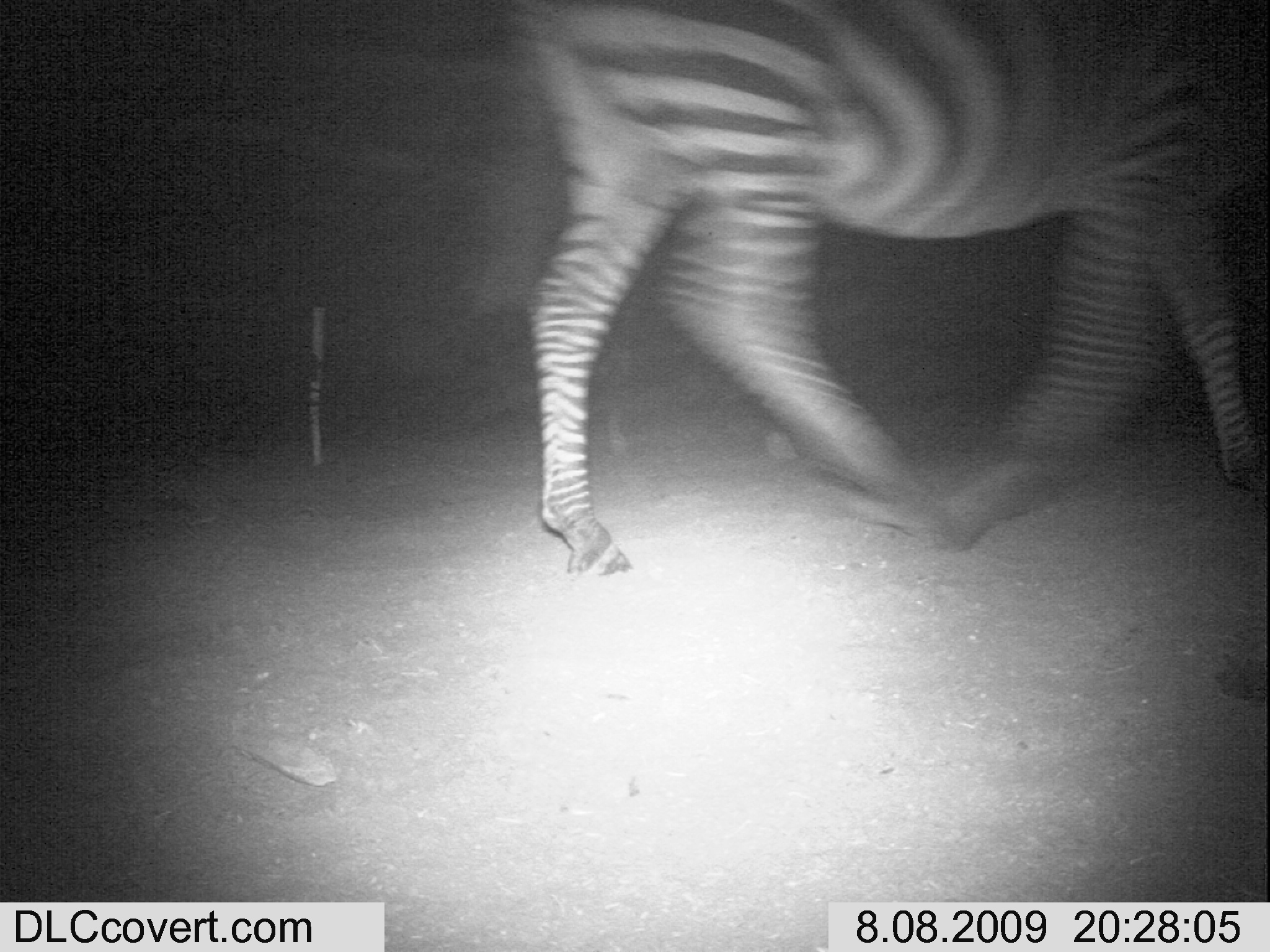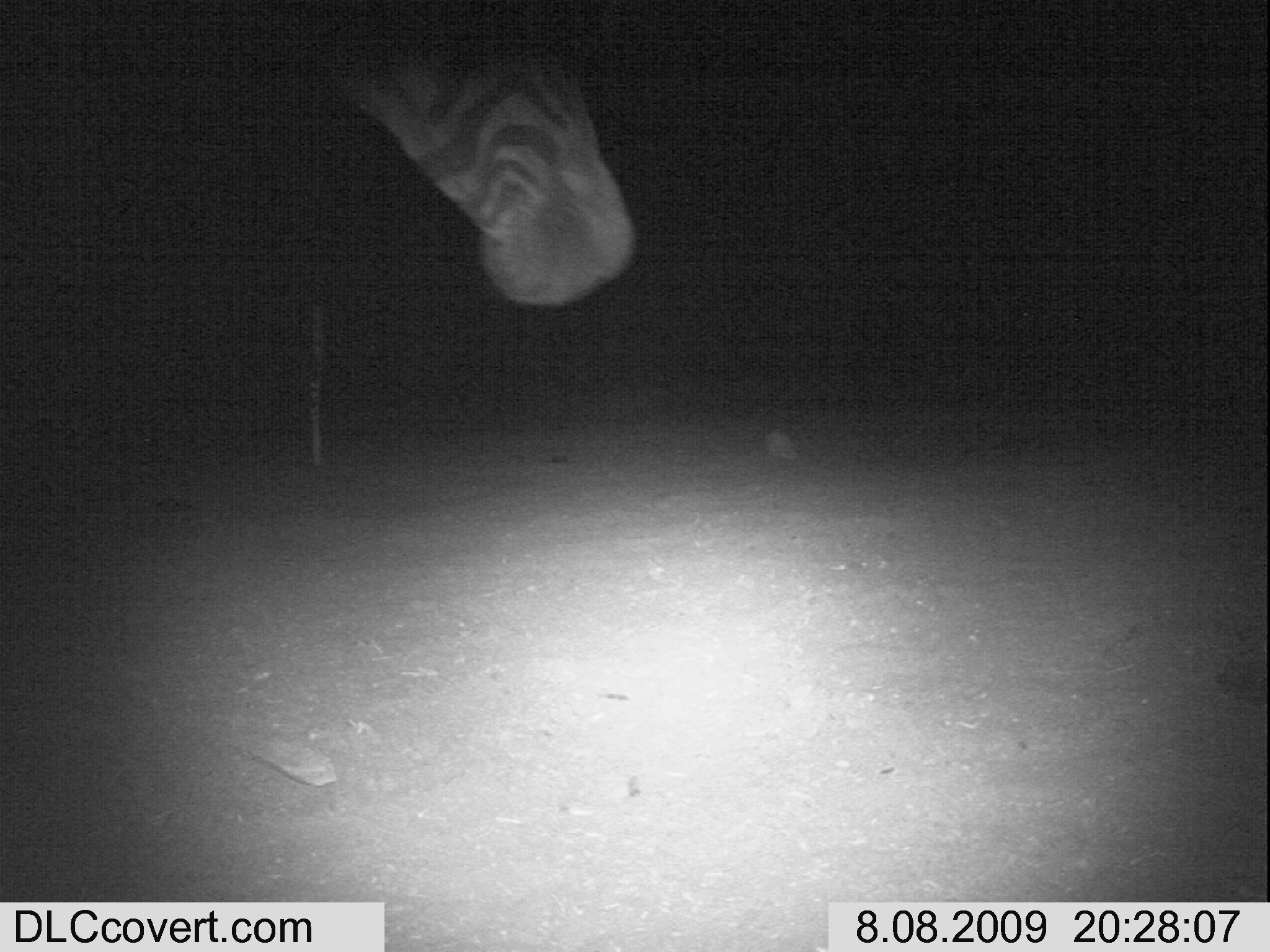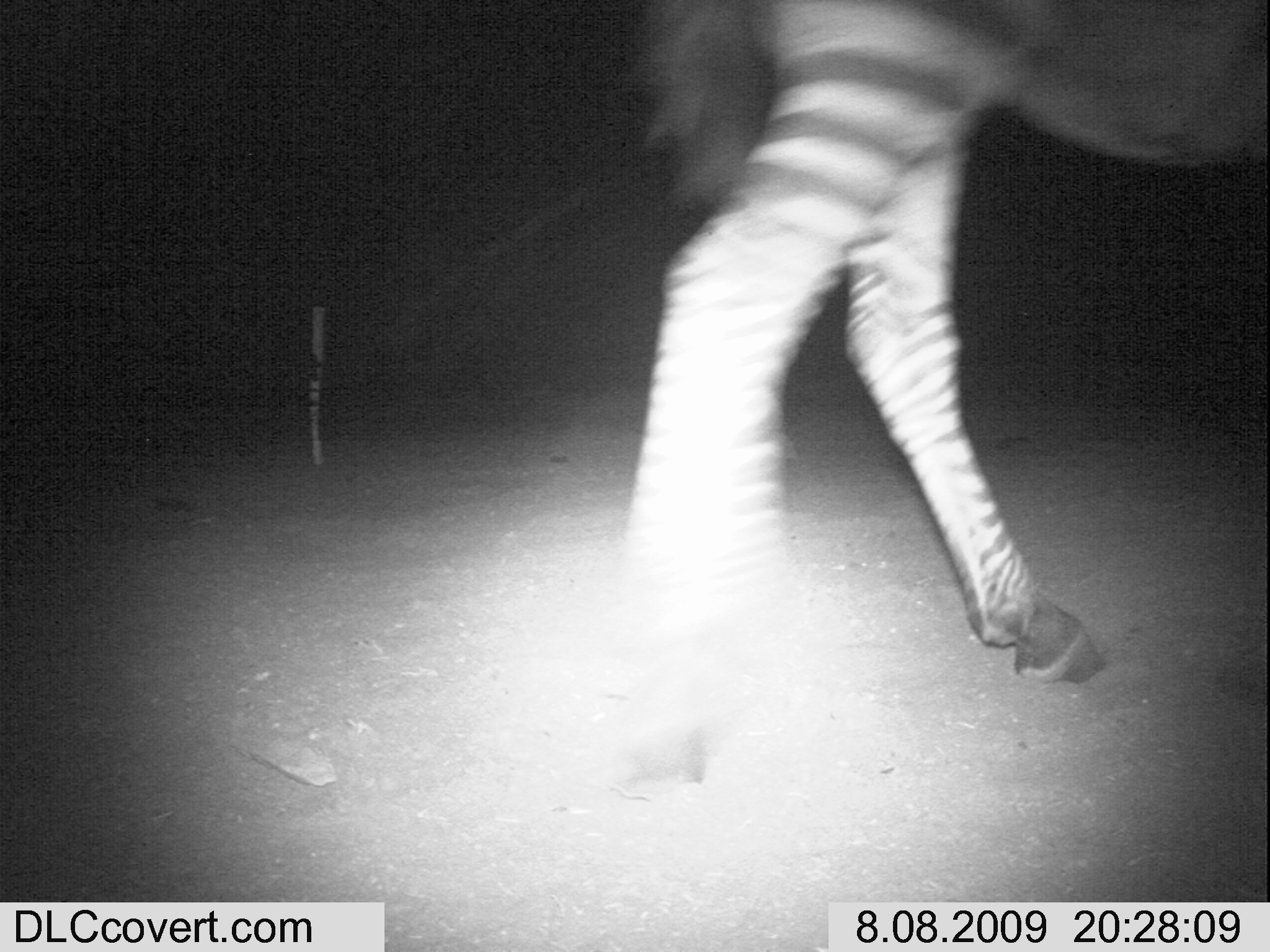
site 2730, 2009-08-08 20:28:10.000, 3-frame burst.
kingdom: Animalia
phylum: Chordata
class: Mammalia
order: Perissodactyla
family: Equidae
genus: Equus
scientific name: Equus quagga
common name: plains zebra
Equus quagga (plains zebra), count 1.